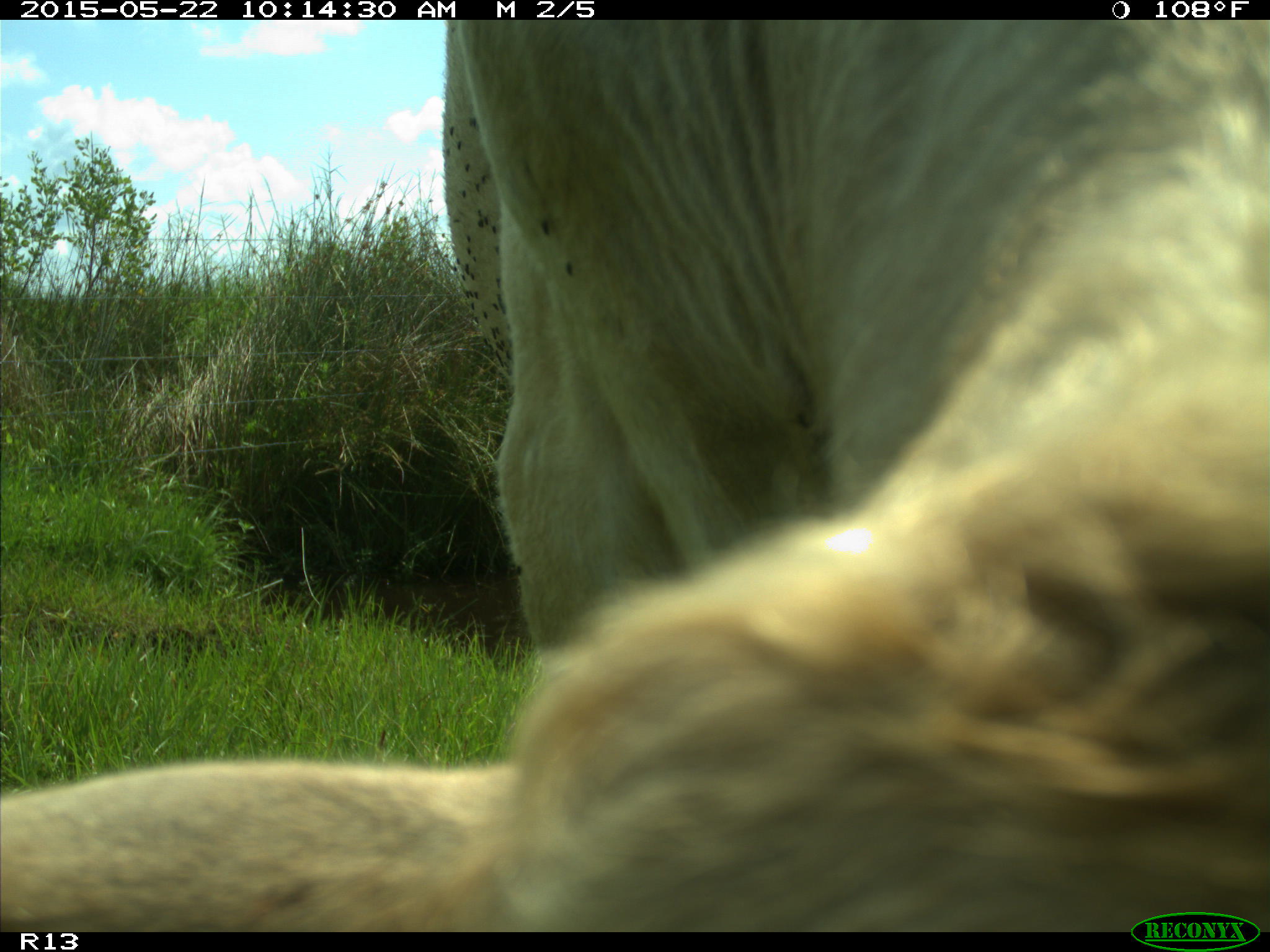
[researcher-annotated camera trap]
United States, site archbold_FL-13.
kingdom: Animalia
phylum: Chordata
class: Mammalia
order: Artiodactyla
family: Bovidae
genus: Bos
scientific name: Bos taurus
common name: domestic cow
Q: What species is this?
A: Bos taurus (domestic cow).